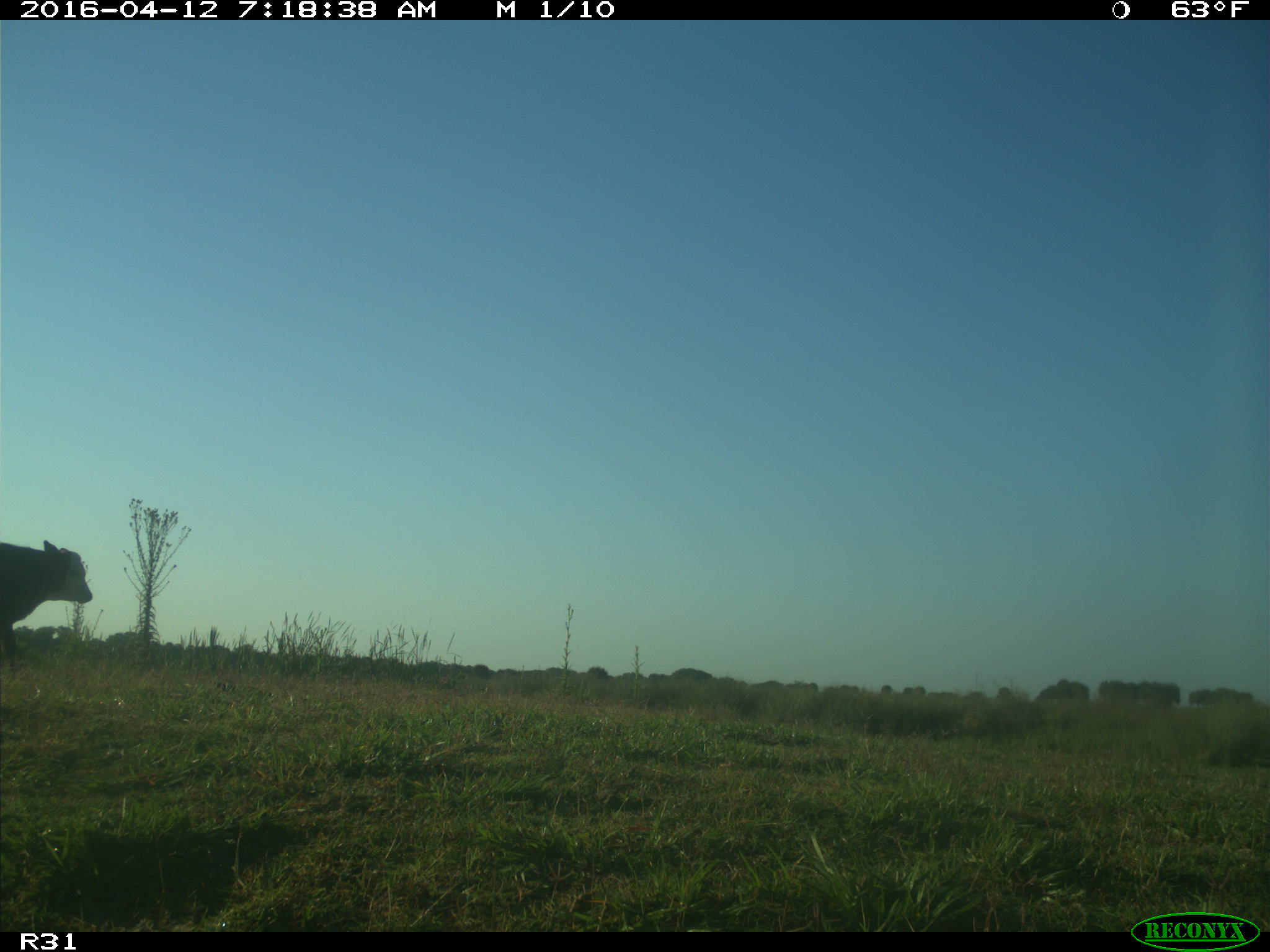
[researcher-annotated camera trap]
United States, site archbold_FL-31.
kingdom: Animalia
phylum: Chordata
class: Mammalia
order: Artiodactyla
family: Bovidae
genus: Bos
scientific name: Bos taurus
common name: domestic cow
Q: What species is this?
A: Bos taurus (domestic cow).